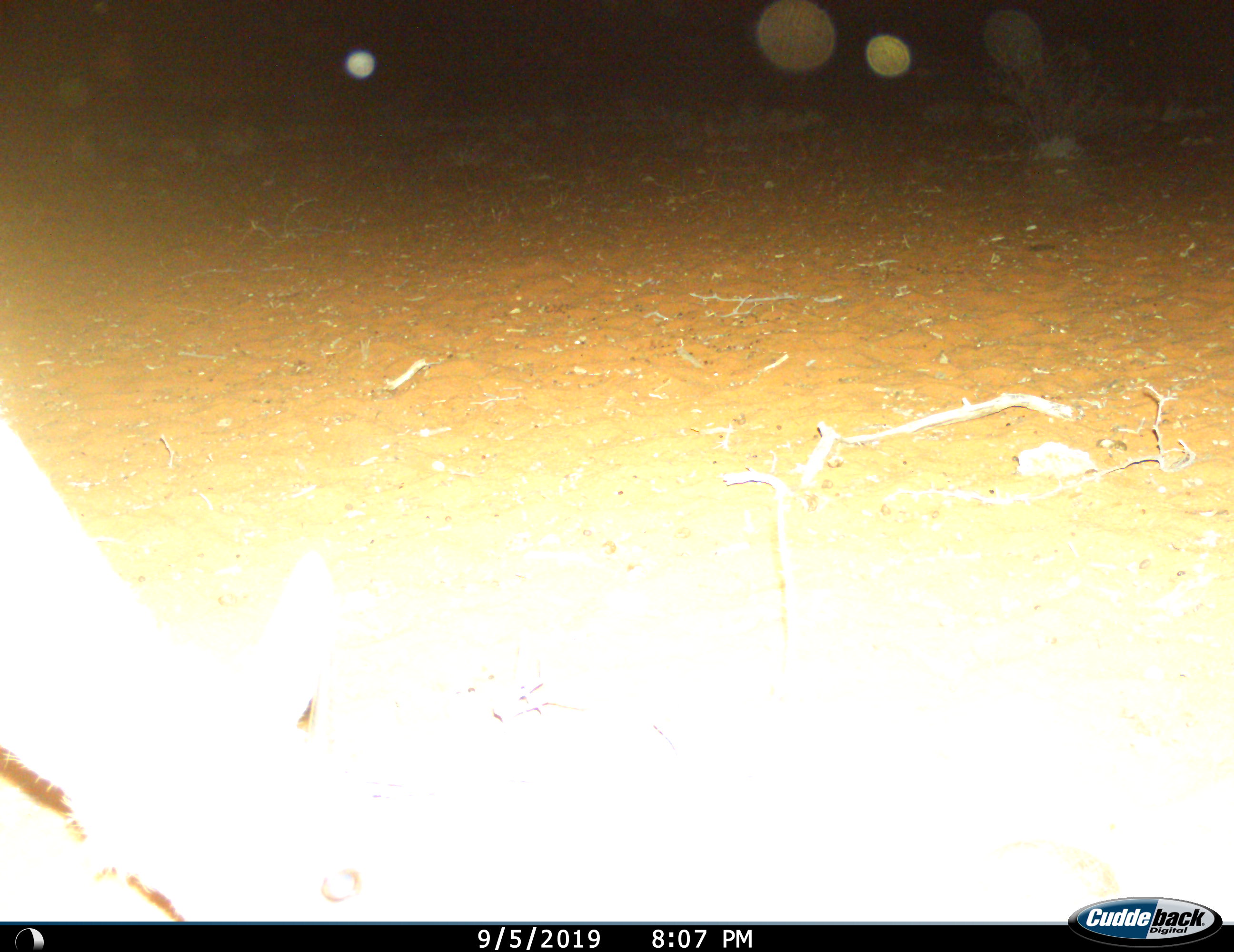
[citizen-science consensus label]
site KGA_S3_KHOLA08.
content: unidentified animal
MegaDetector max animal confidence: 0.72